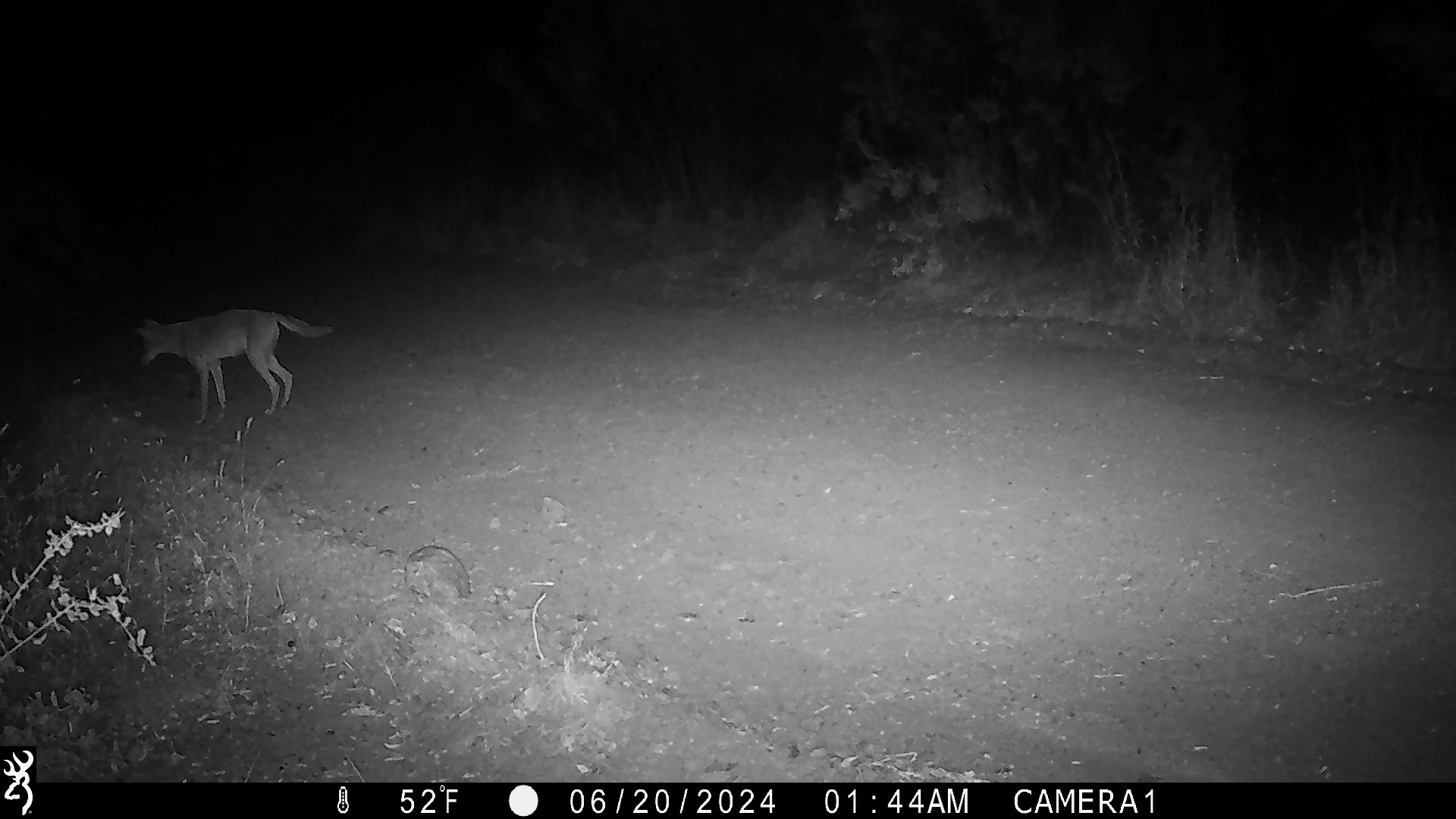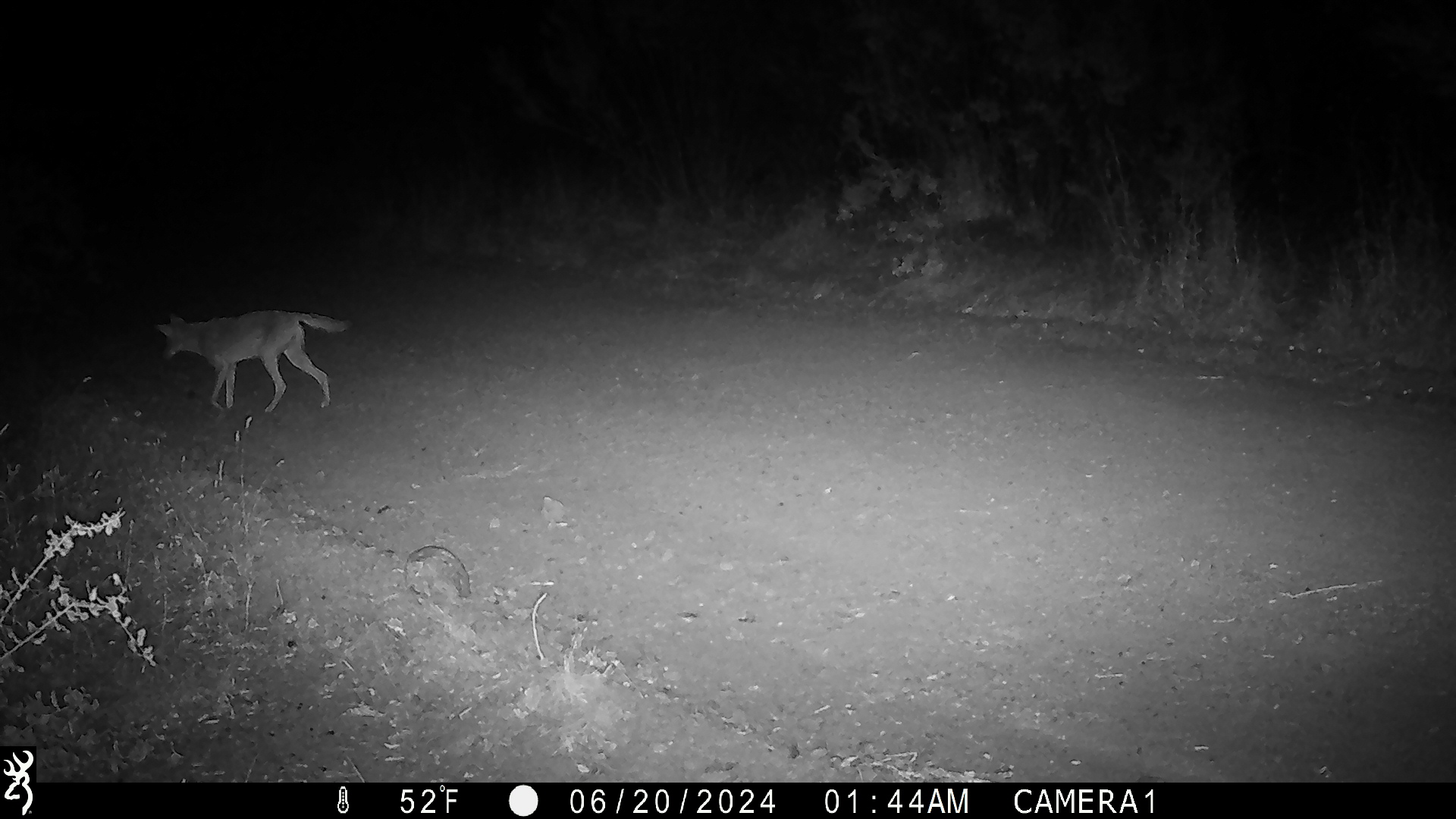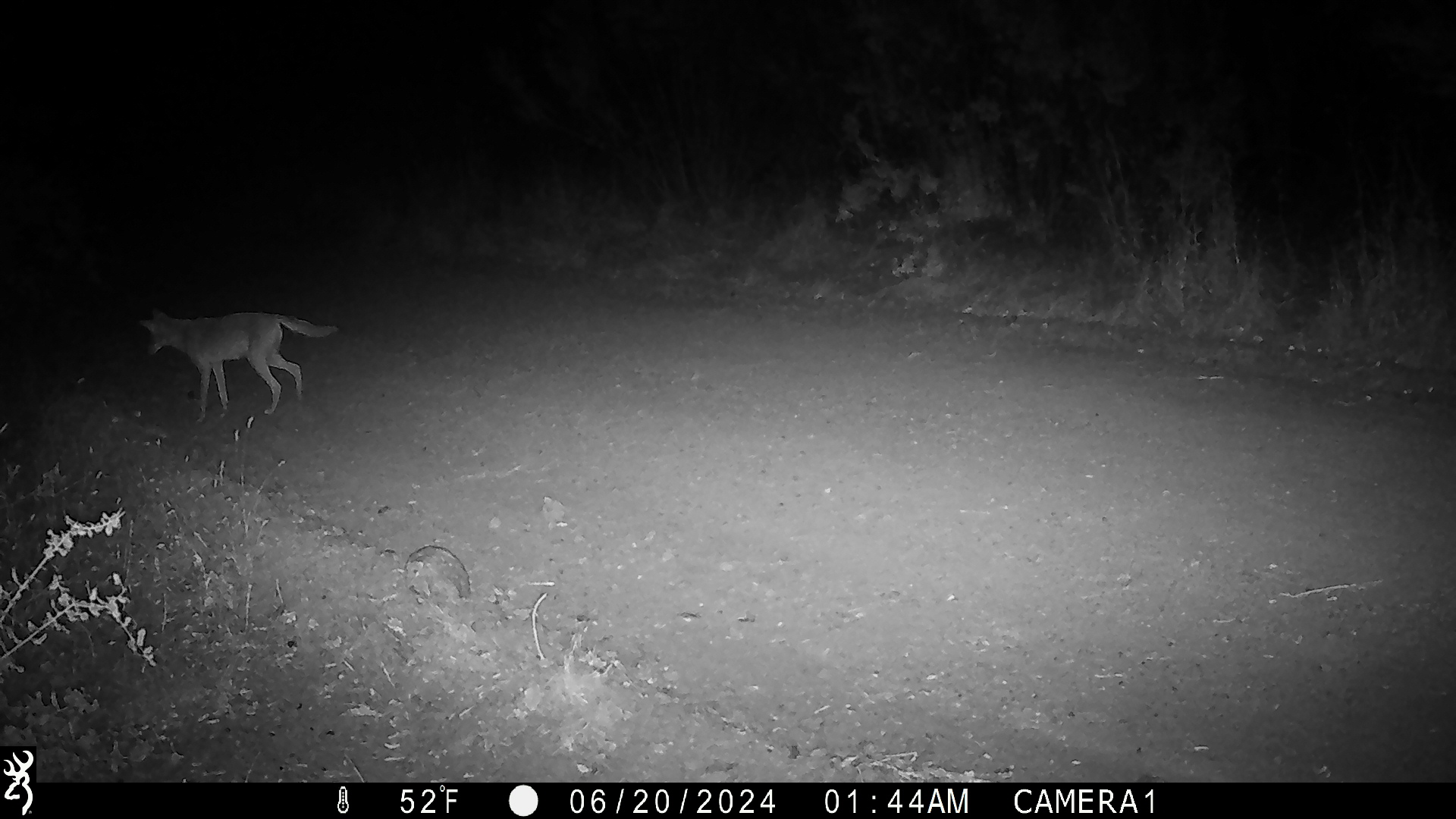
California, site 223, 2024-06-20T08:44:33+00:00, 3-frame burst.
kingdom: Animalia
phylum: Chordata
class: Mammalia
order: Carnivora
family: Canidae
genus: Canis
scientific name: Canis latrans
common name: coyote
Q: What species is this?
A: Coyote (Canis latrans).